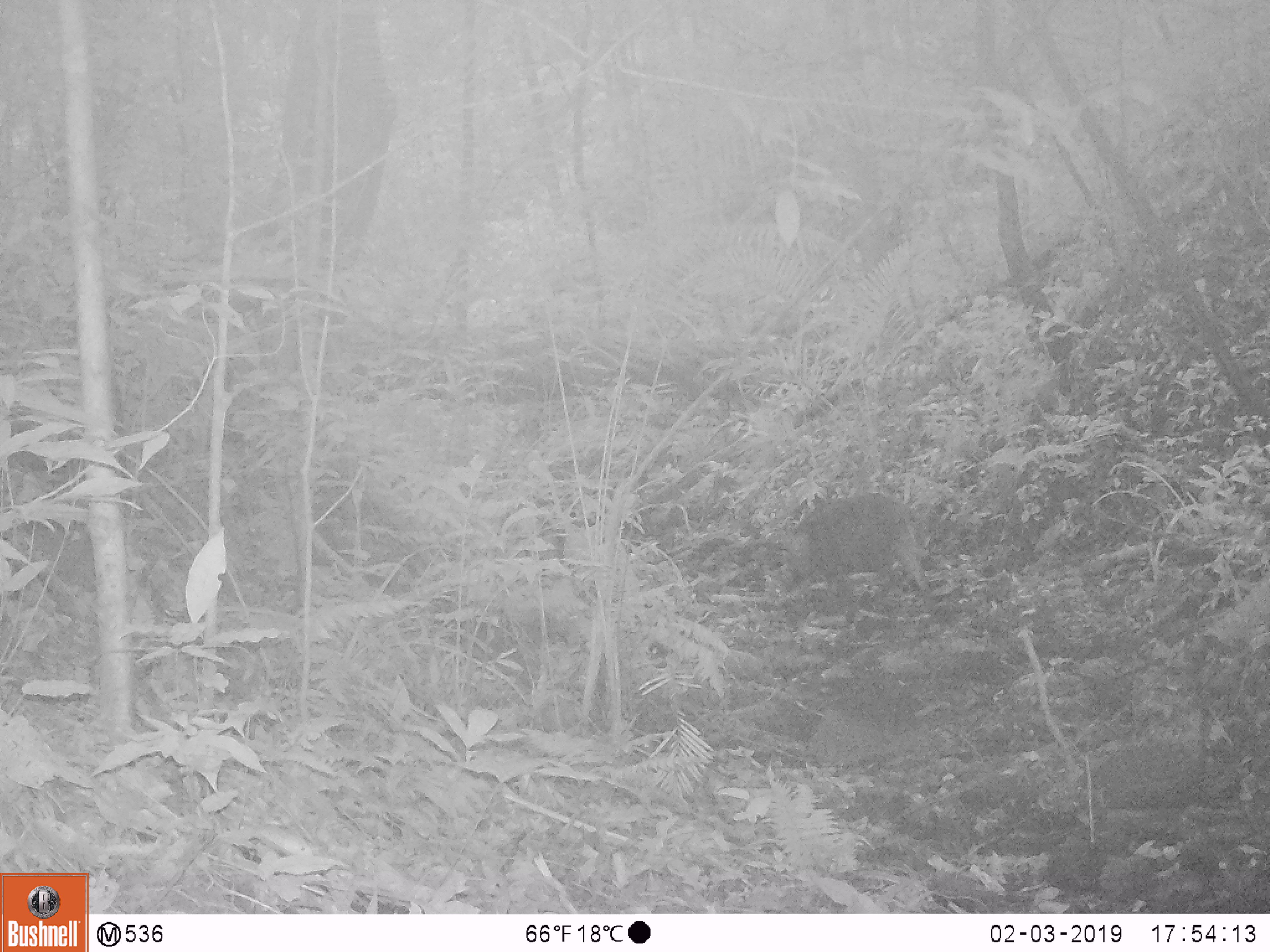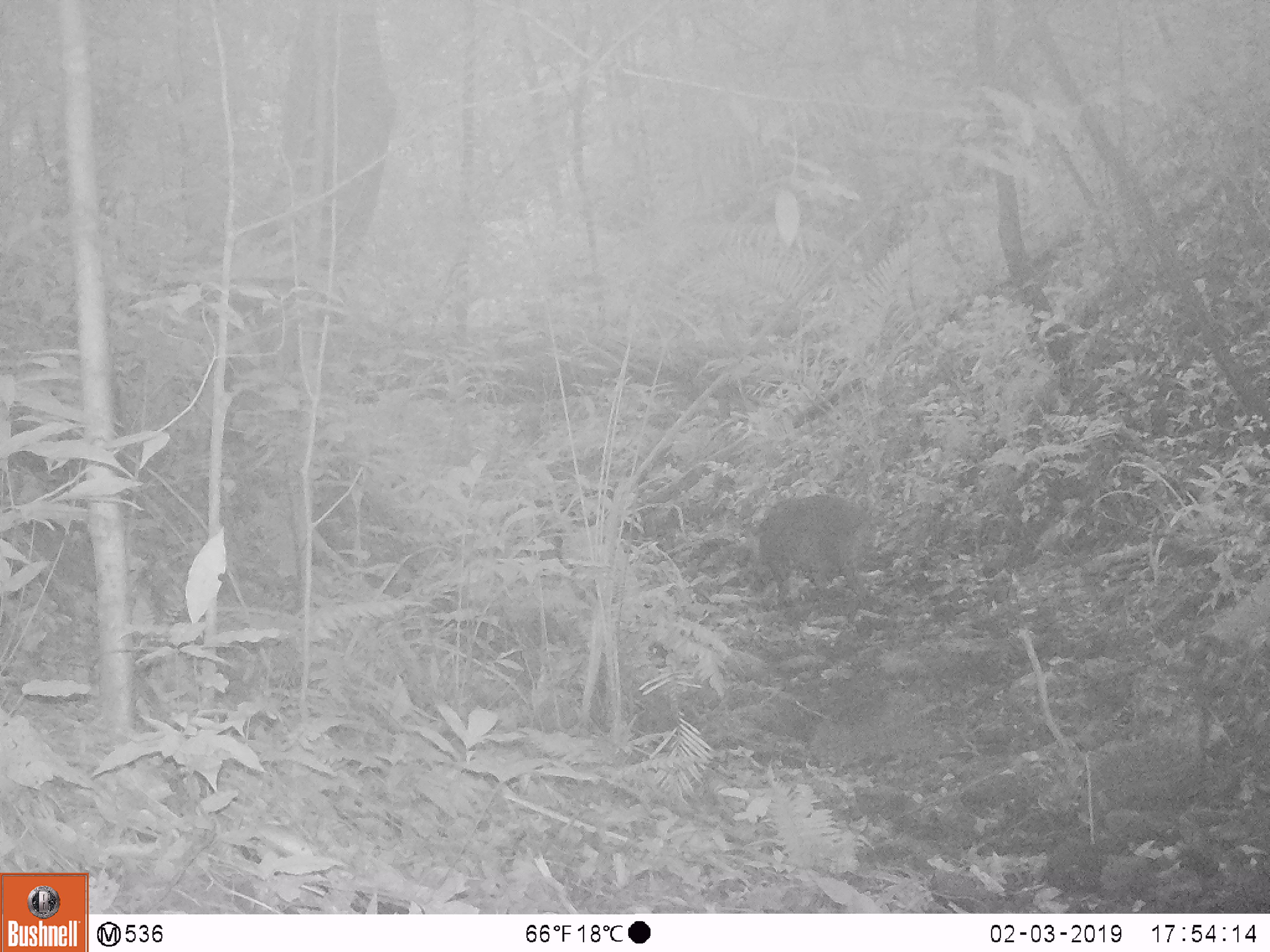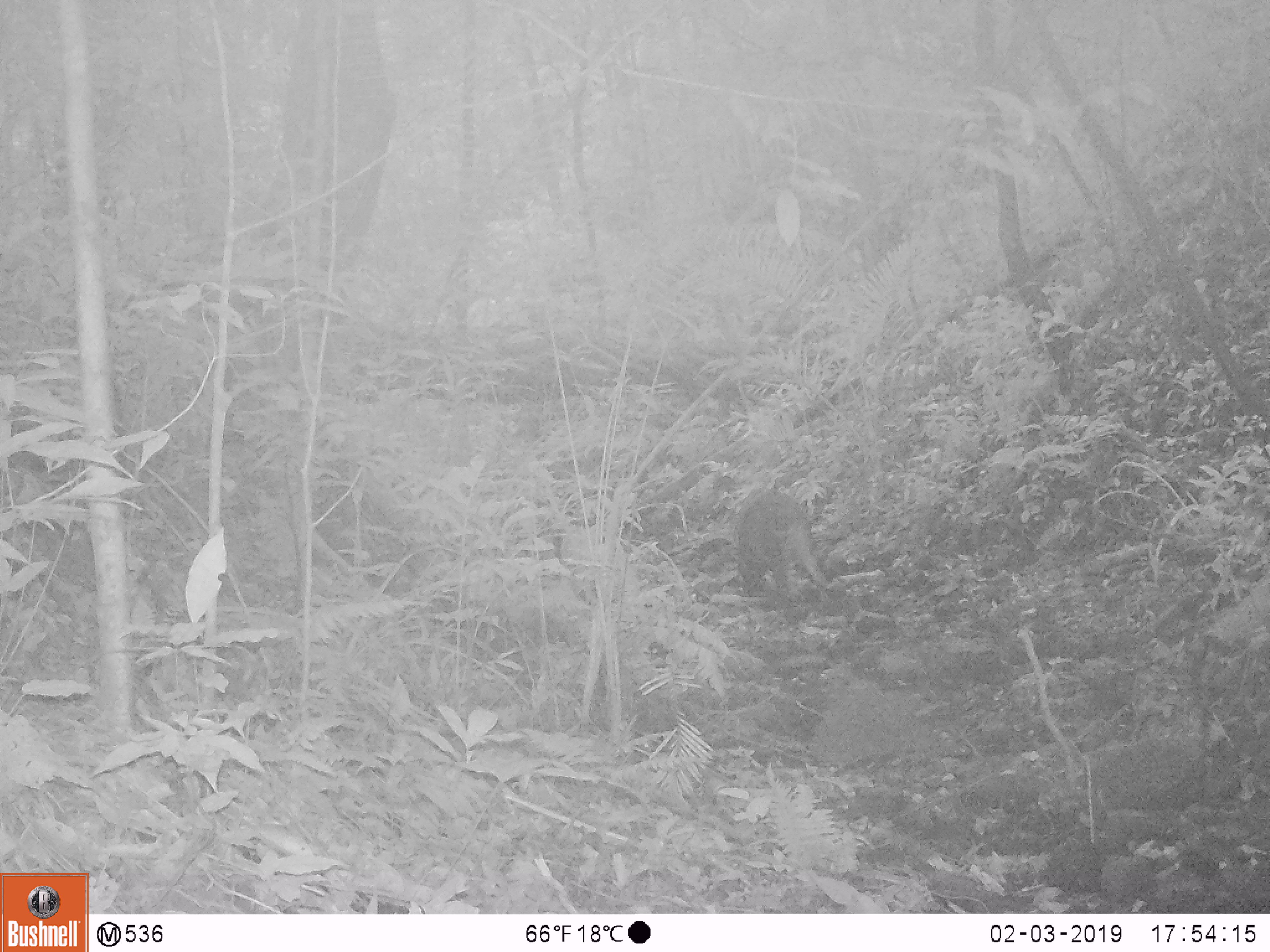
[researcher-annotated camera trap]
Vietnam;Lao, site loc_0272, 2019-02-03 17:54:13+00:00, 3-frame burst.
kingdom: Animalia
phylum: Chordata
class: Mammalia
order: Artiodactyla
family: Suidae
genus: Sus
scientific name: Sus scrofa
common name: eurasian wild pig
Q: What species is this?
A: Eurasian wild pig (Sus scrofa).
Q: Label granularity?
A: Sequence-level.